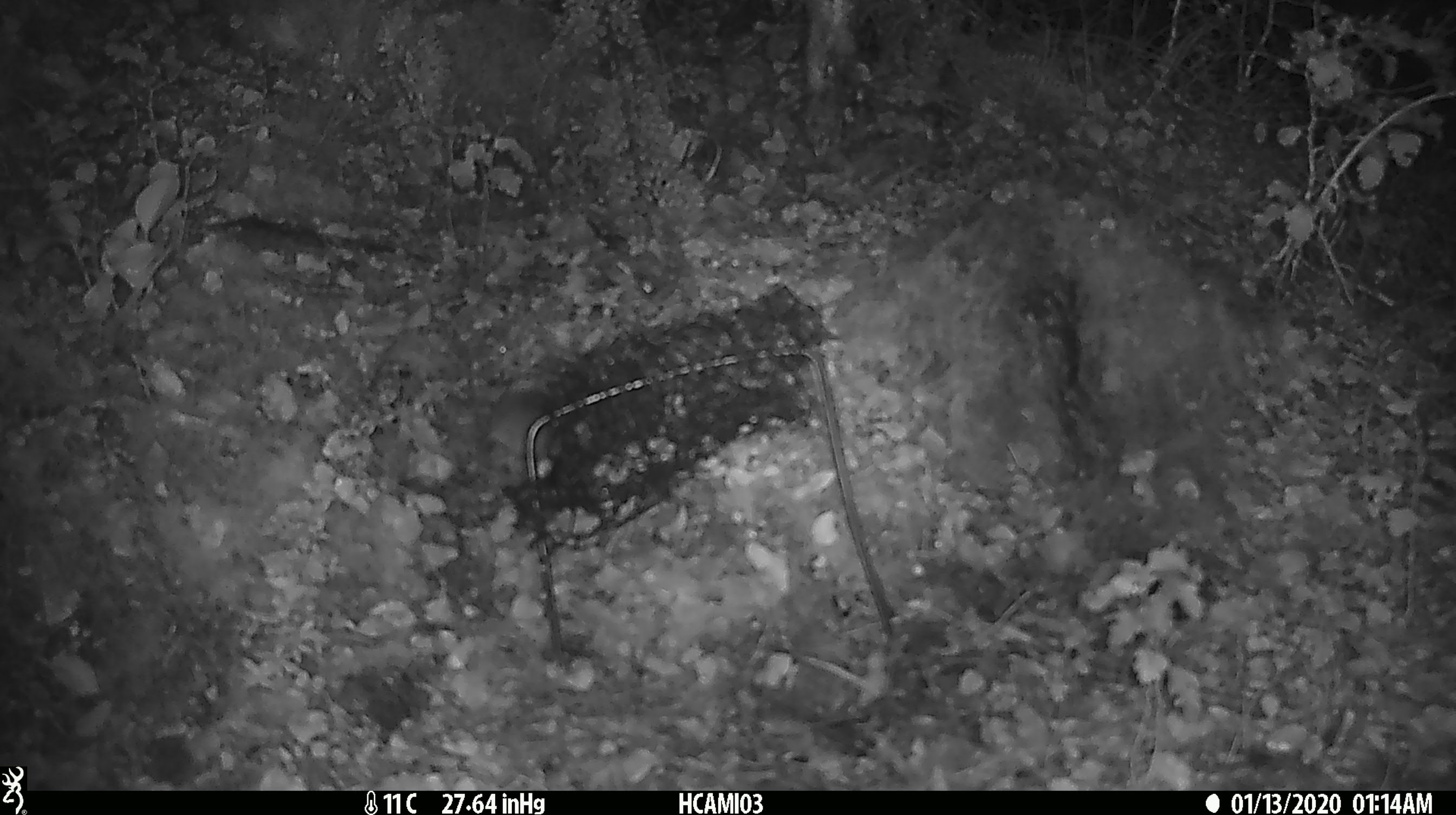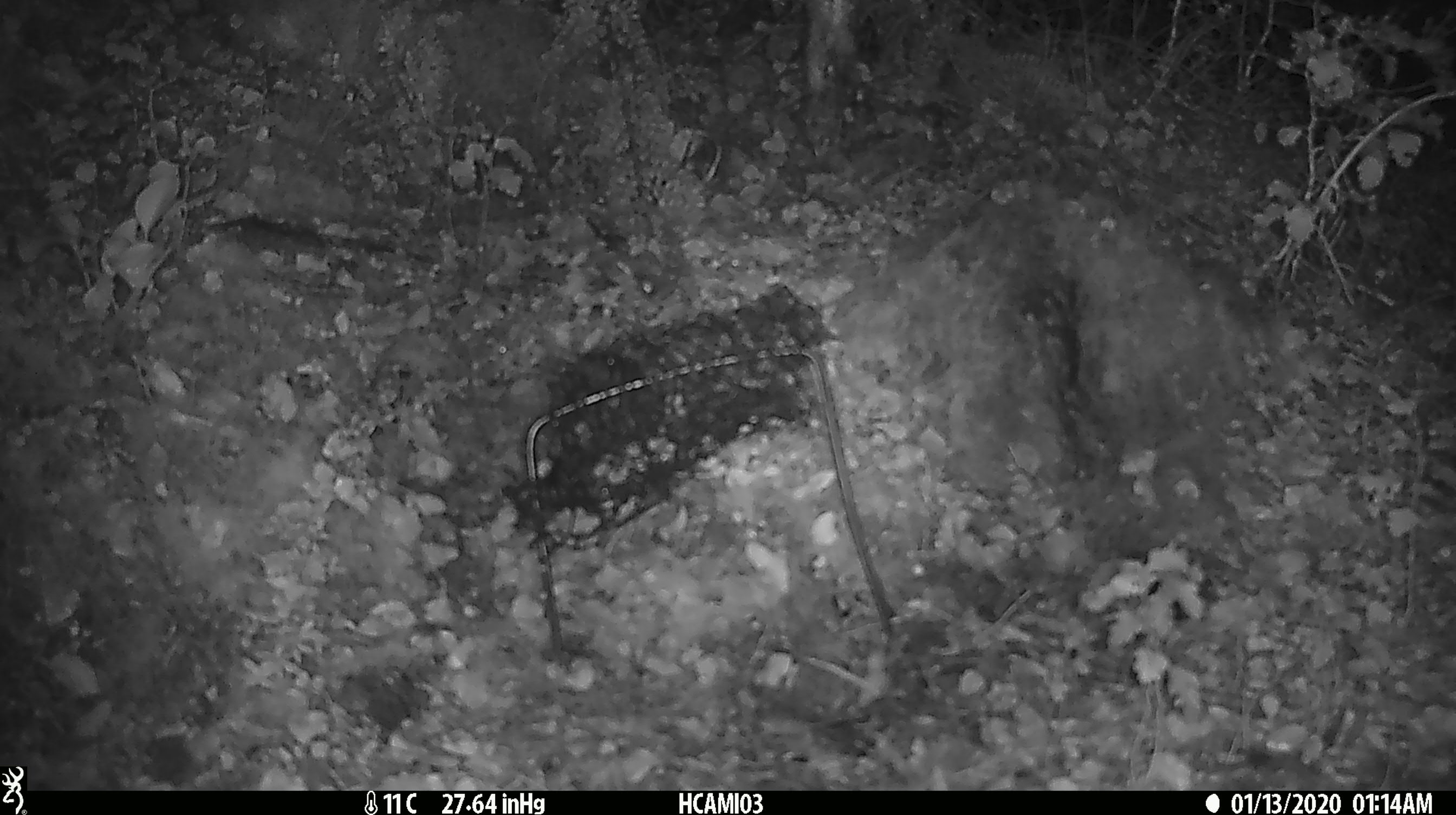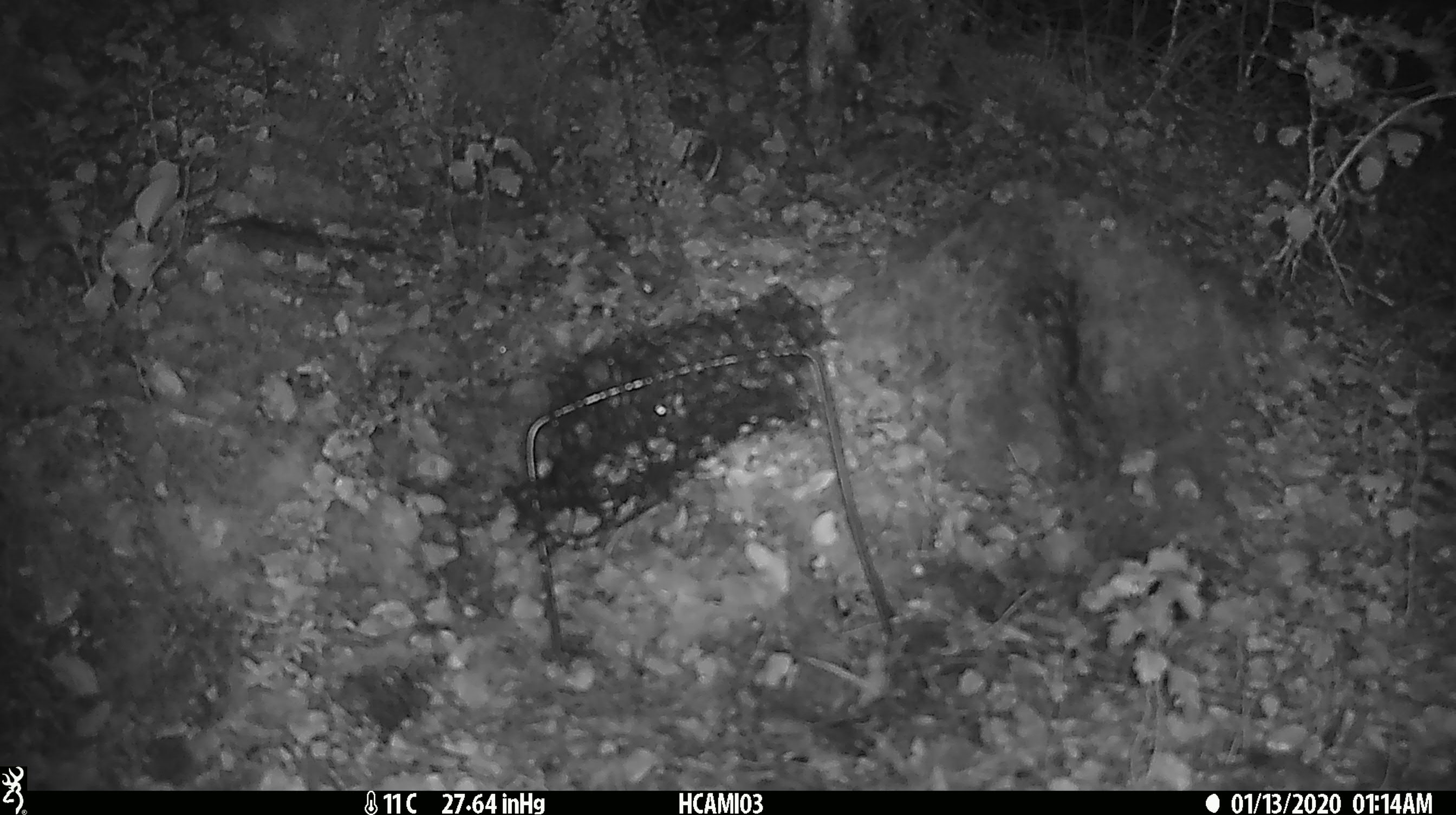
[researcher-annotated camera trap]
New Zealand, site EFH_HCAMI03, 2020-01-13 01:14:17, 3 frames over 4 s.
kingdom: Animalia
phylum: Chordata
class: Mammalia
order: Rodentia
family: Muridae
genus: Mus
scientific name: Mus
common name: mouse